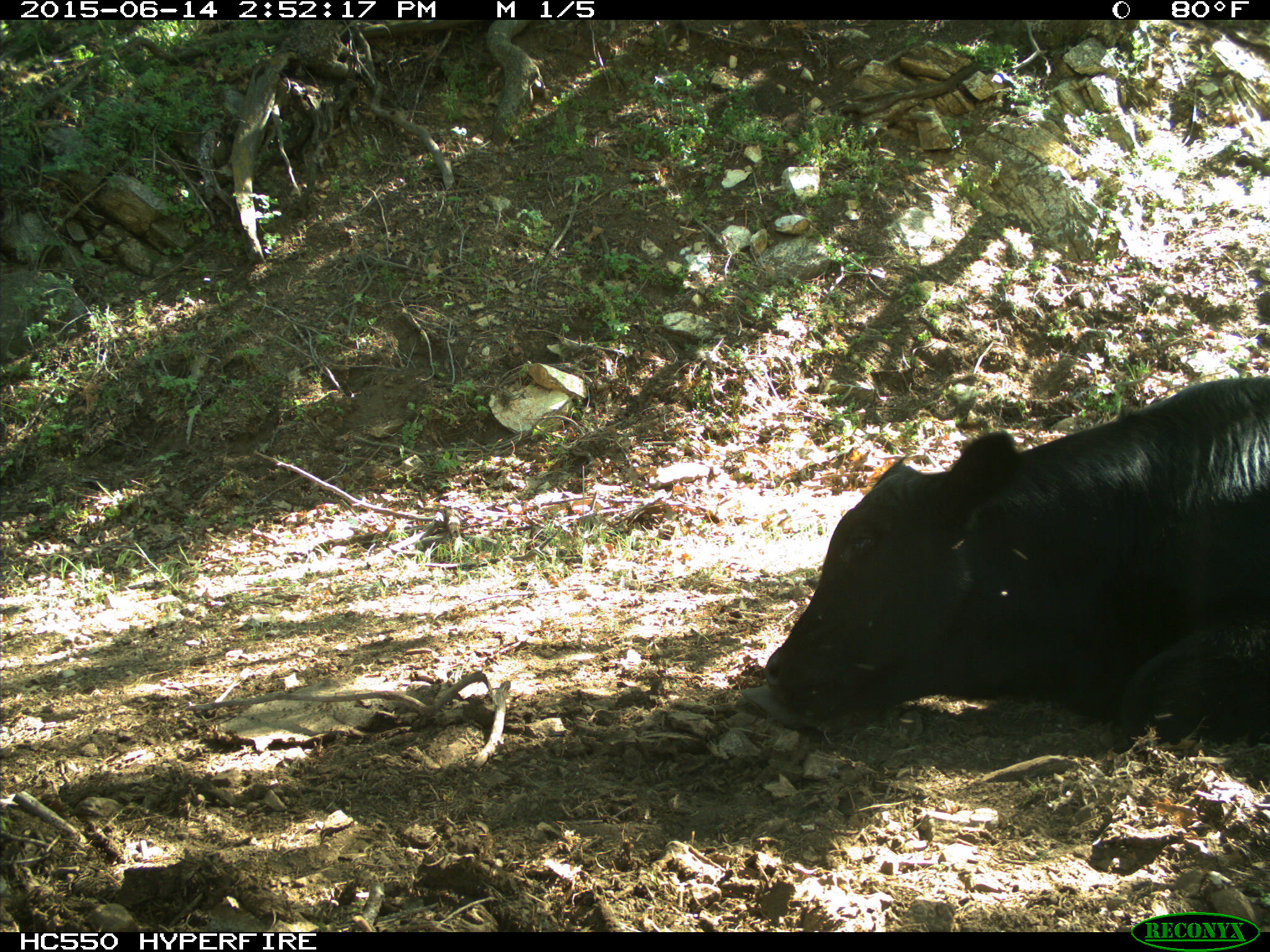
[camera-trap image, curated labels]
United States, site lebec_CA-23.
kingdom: Animalia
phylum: Chordata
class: Mammalia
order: Artiodactyla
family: Bovidae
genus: Bos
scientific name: Bos taurus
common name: domestic cow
Bos taurus (domestic cow).